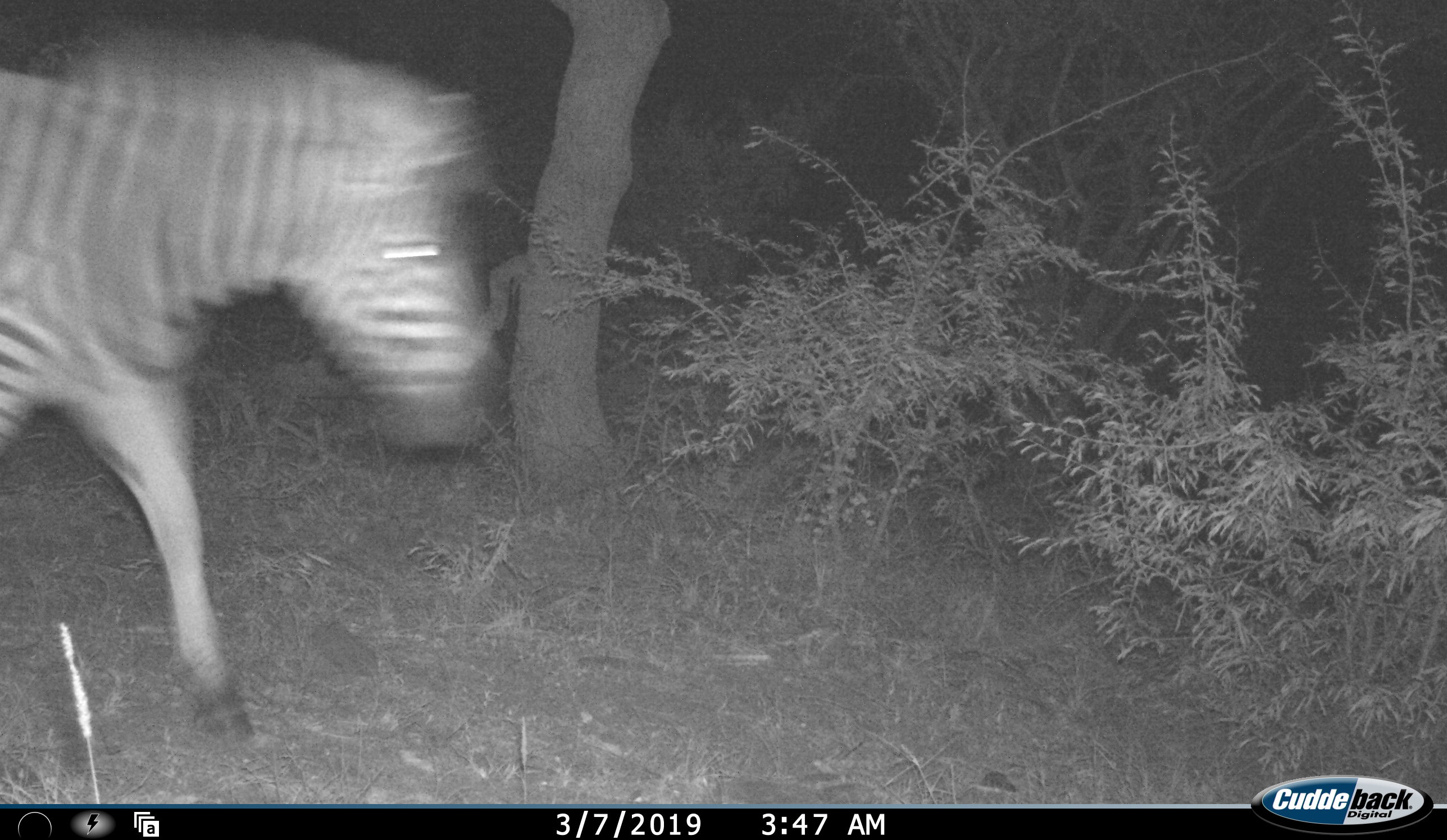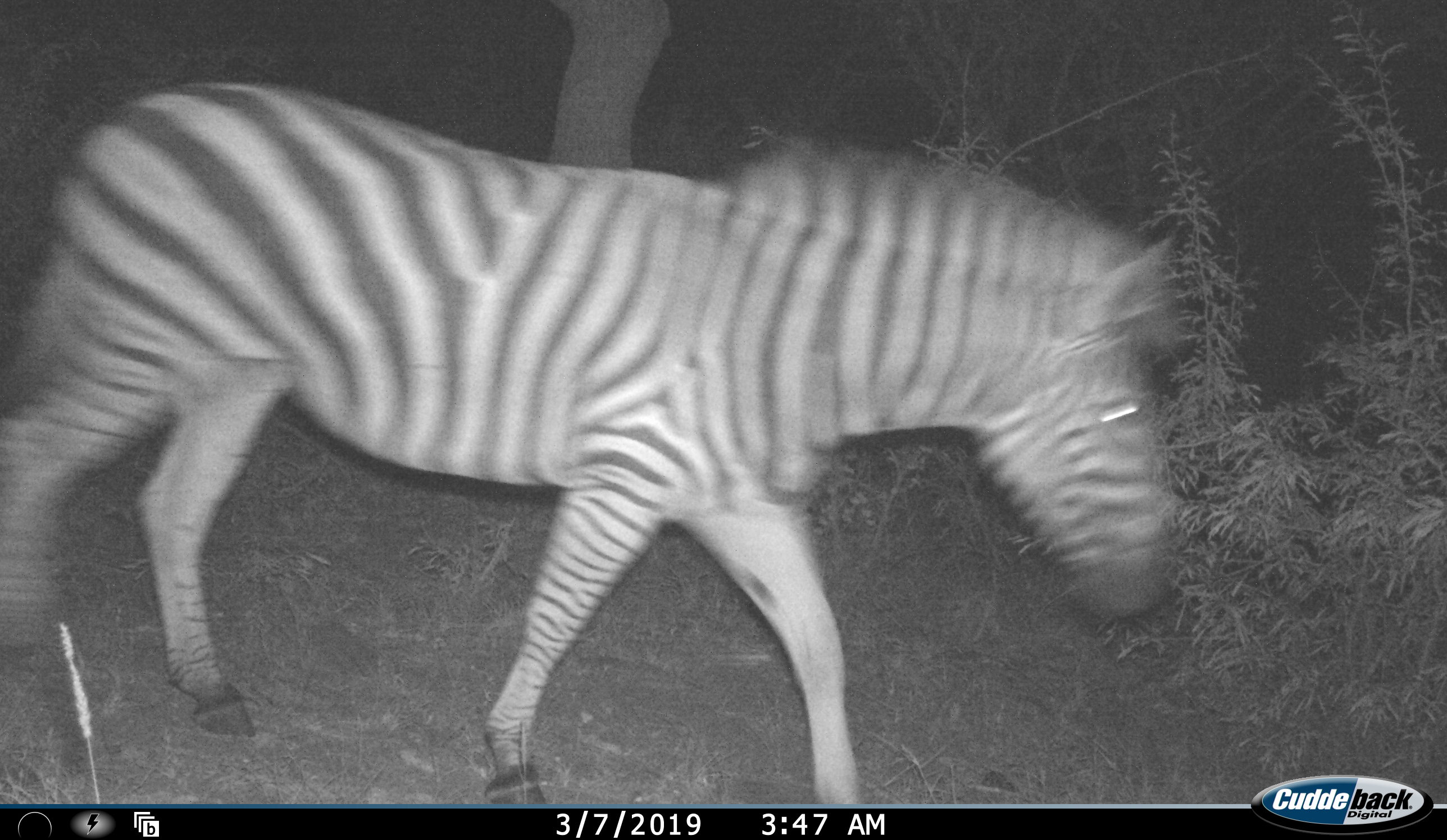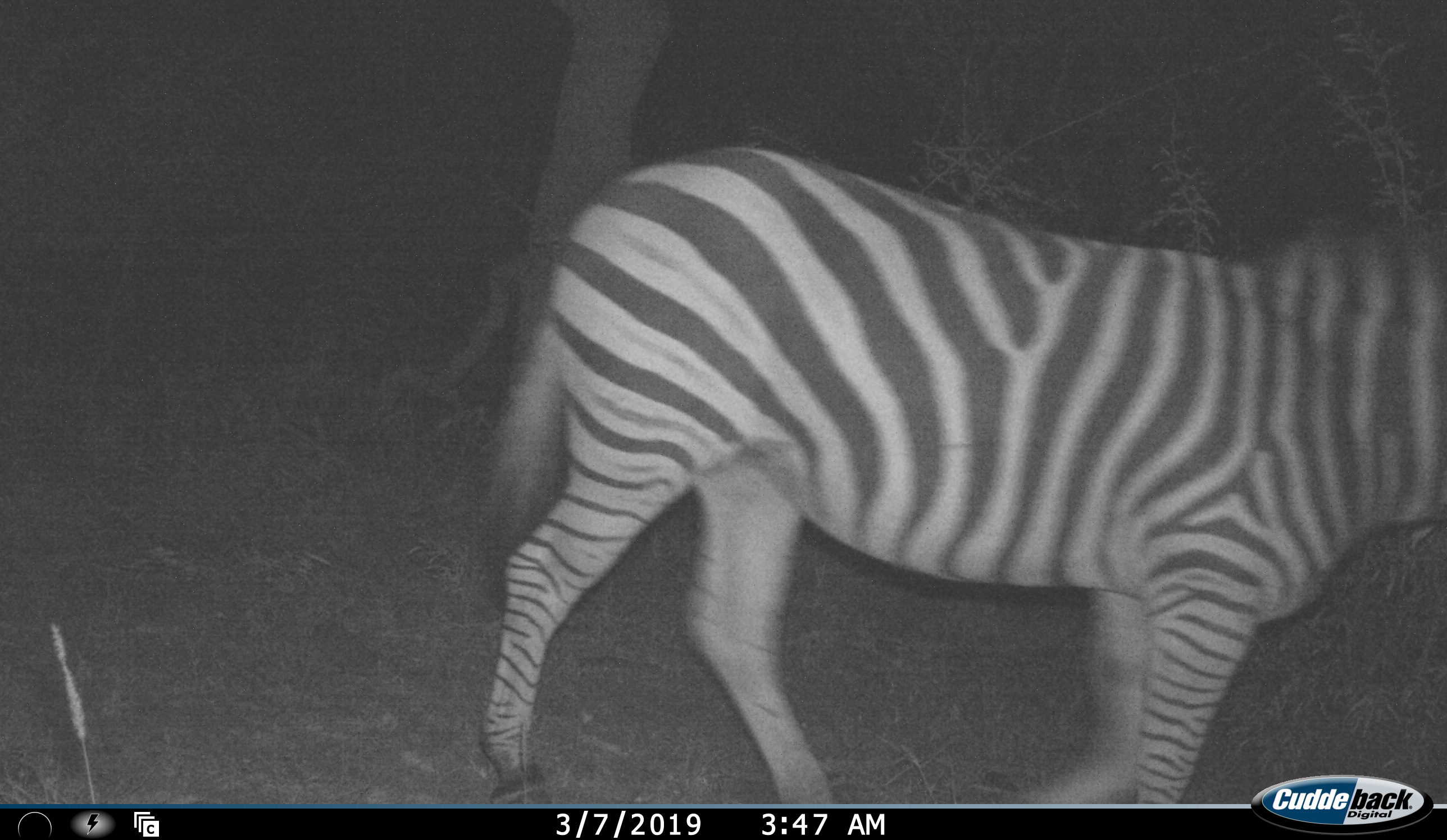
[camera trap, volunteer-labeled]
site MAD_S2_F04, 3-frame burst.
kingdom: Animalia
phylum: Chordata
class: Mammalia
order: Perissodactyla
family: Equidae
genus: Equus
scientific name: Equus quagga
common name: plains zebra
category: zebraplains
Zebraplains (plains zebra) (Equus quagga), count 1. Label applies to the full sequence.